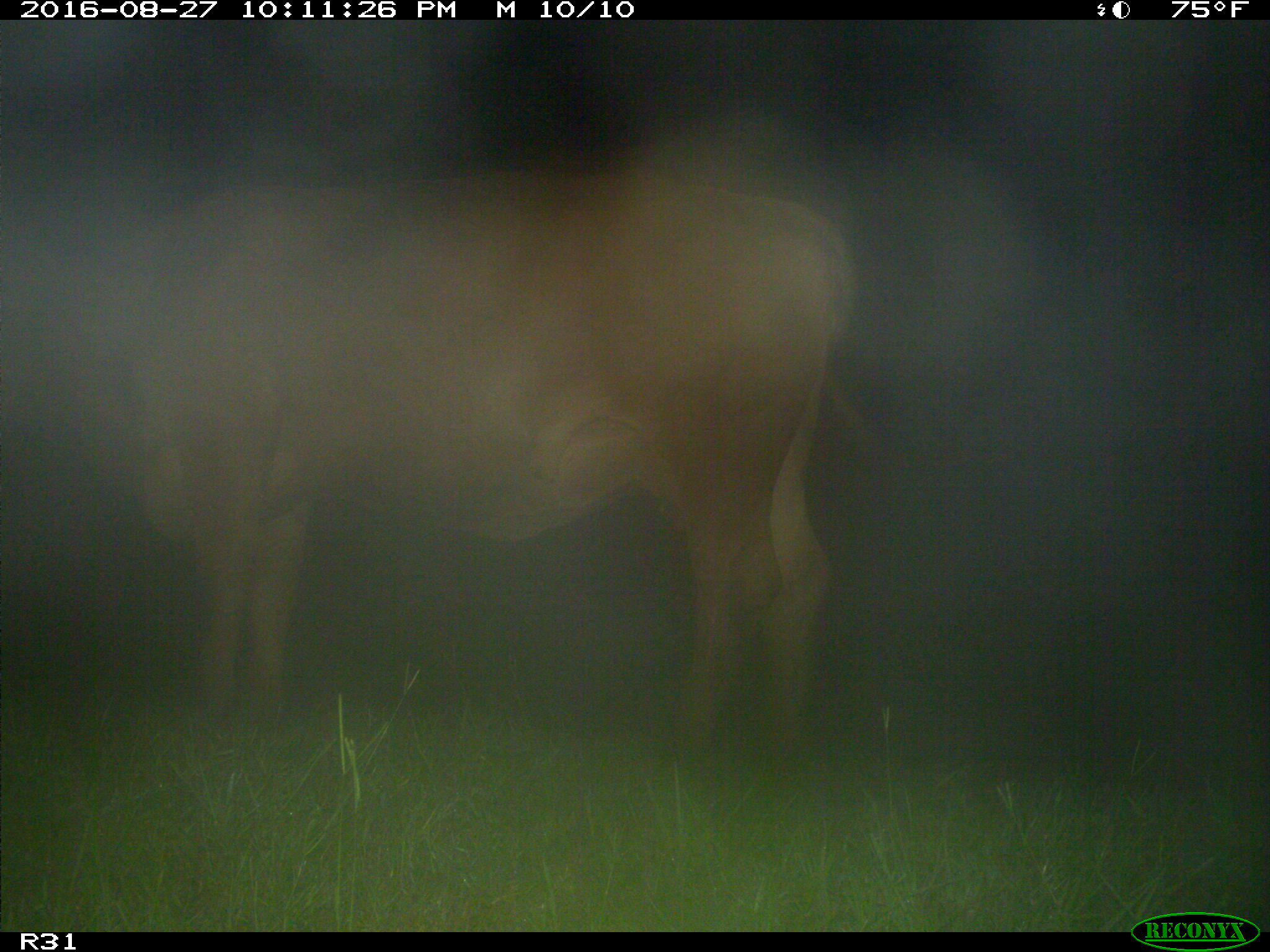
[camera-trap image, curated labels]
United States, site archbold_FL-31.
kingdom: Animalia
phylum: Chordata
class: Mammalia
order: Artiodactyla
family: Bovidae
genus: Bos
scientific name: Bos taurus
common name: domestic cow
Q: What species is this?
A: Bos taurus (domestic cow).